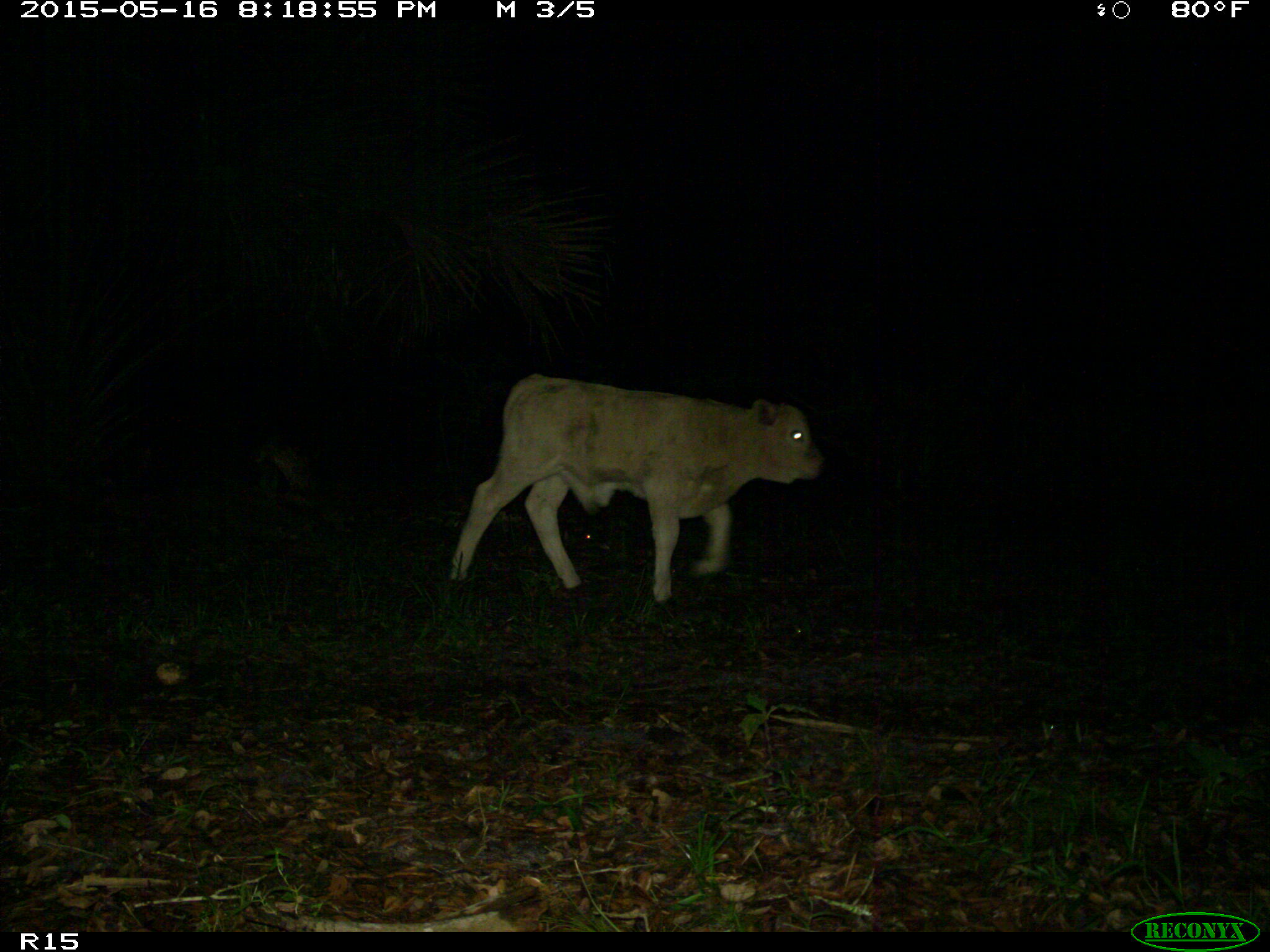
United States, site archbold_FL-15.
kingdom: Animalia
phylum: Chordata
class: Mammalia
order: Artiodactyla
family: Bovidae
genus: Bos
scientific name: Bos taurus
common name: domestic cow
Bos taurus (domestic cow).